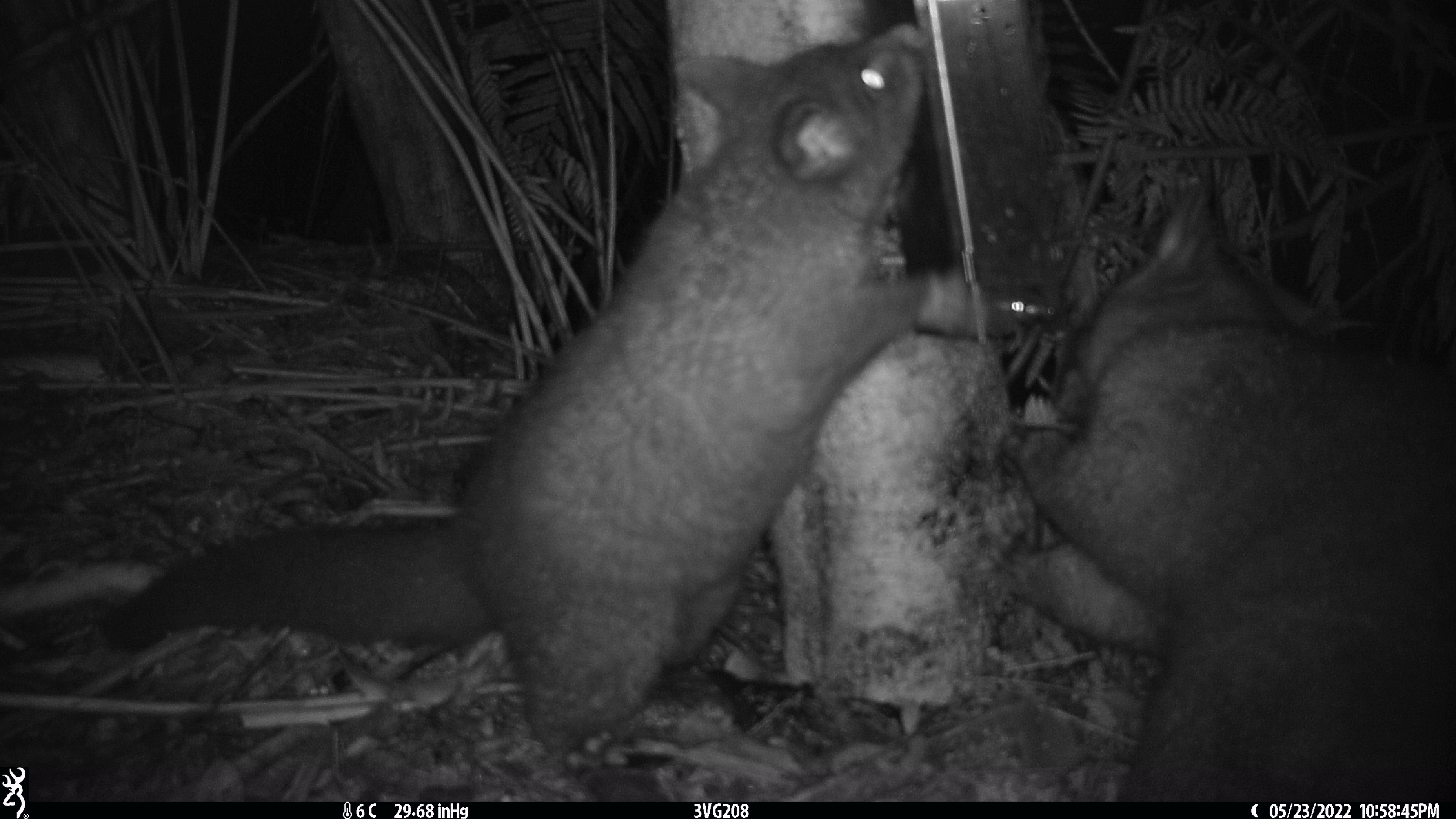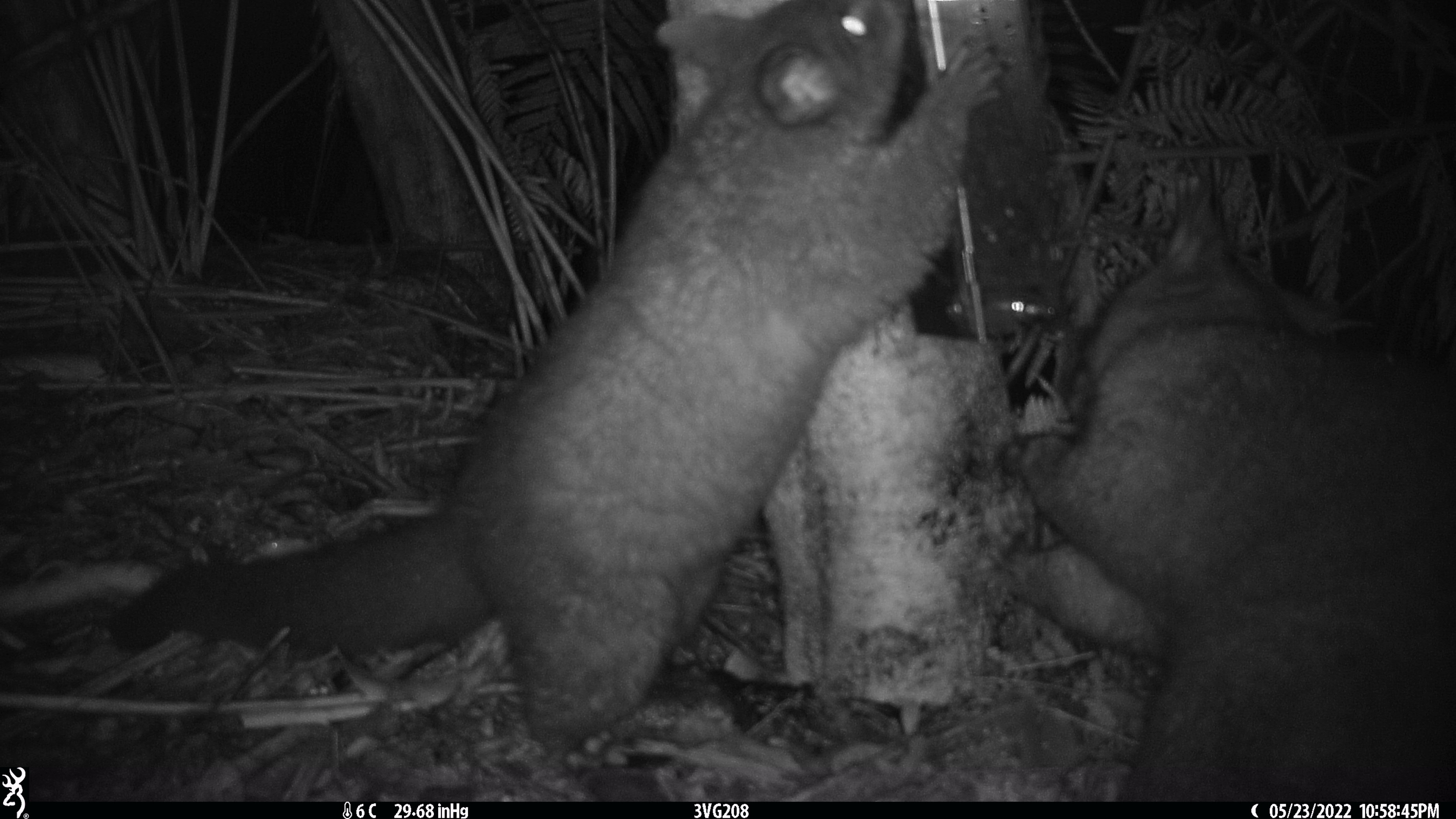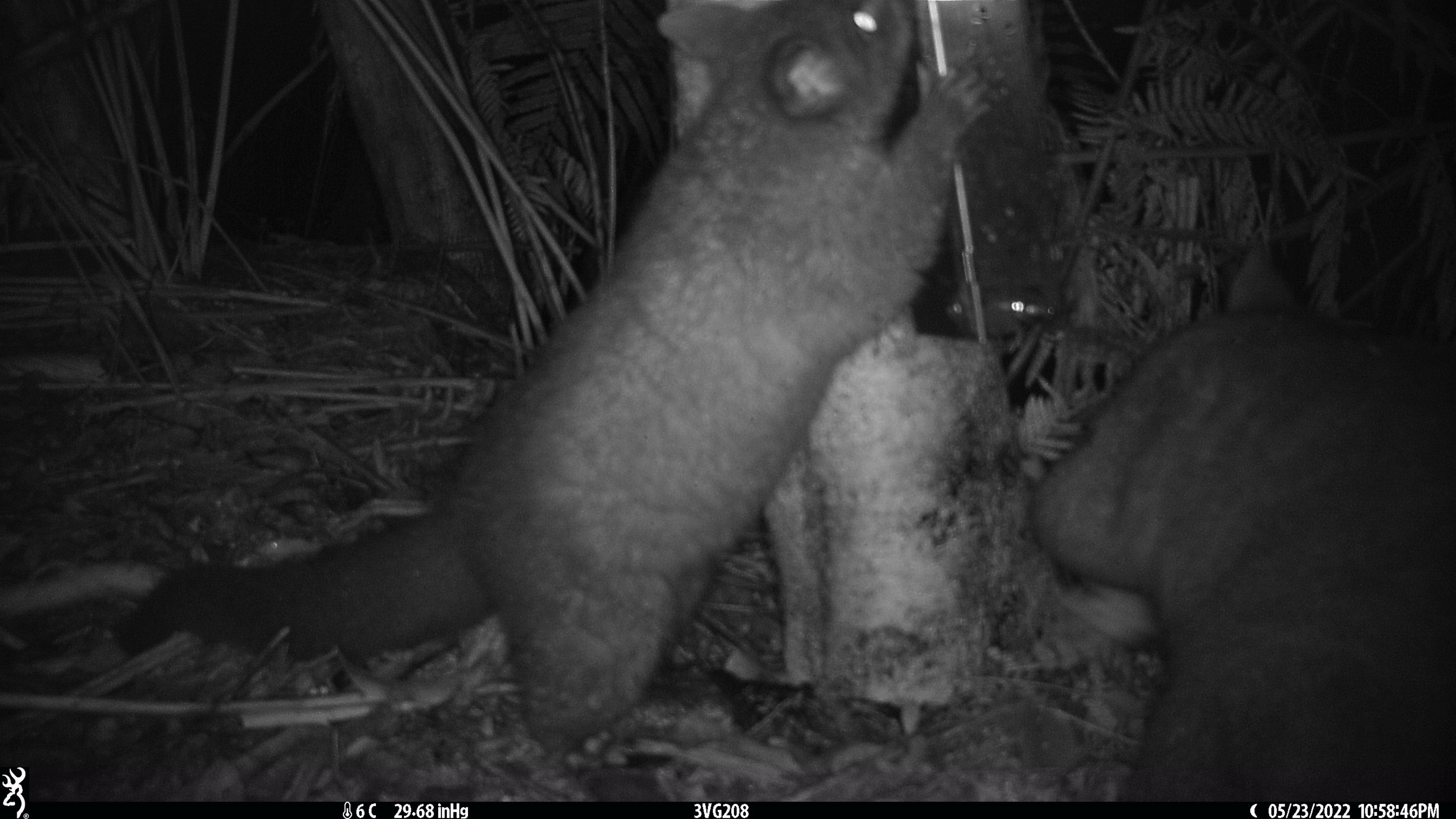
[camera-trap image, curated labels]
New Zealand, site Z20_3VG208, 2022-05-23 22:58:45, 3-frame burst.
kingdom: Animalia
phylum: Chordata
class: Mammalia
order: Diprotodontia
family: Phalangeridae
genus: Trichosurus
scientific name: Trichosurus vulpecula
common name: common brushtail possum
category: possum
Possum (common brushtail possum) (Trichosurus vulpecula).